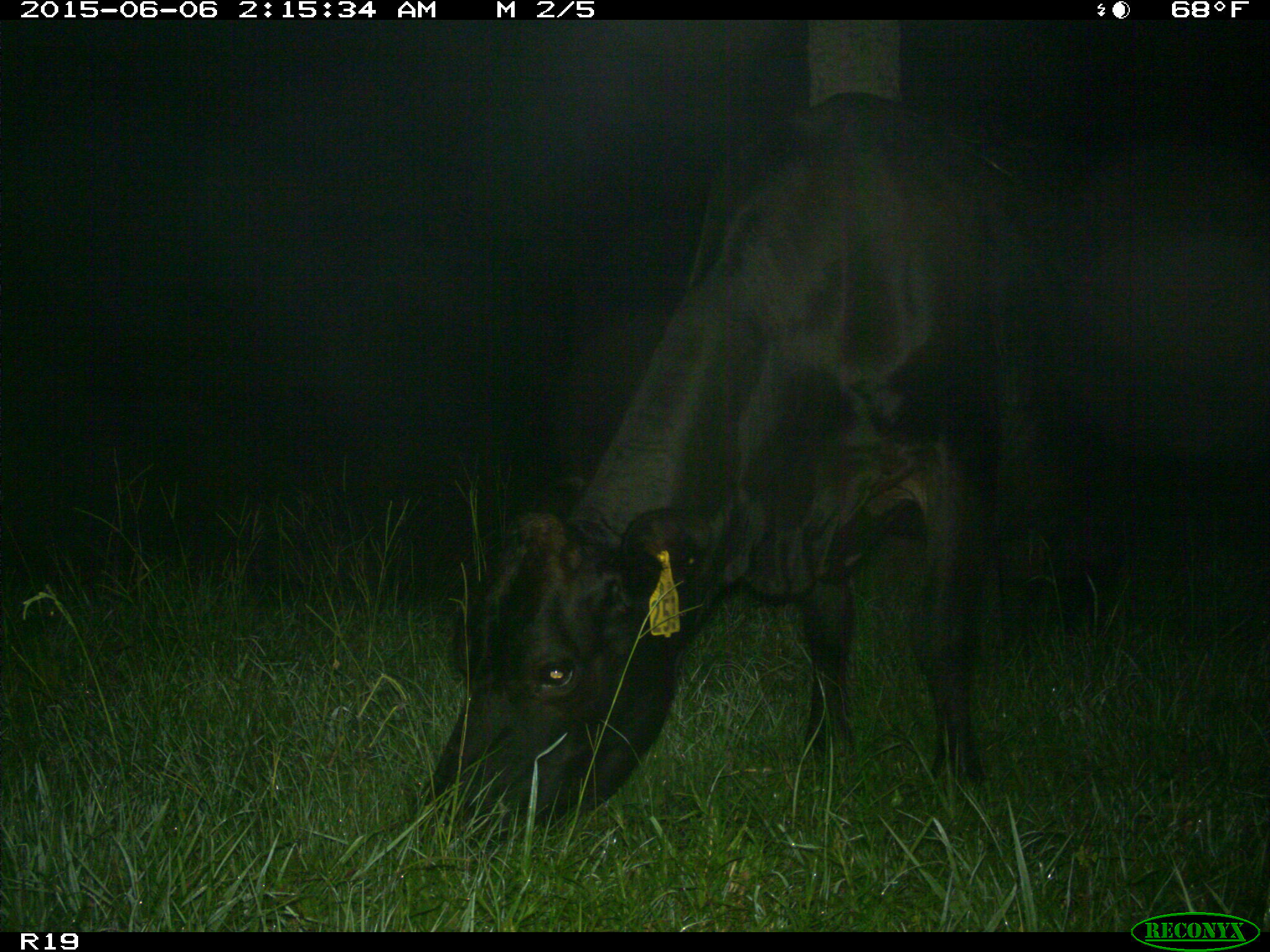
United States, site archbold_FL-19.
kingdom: Animalia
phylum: Chordata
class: Mammalia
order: Artiodactyla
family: Bovidae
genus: Bos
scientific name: Bos taurus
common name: domestic cow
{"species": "Bos taurus (domestic cow)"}